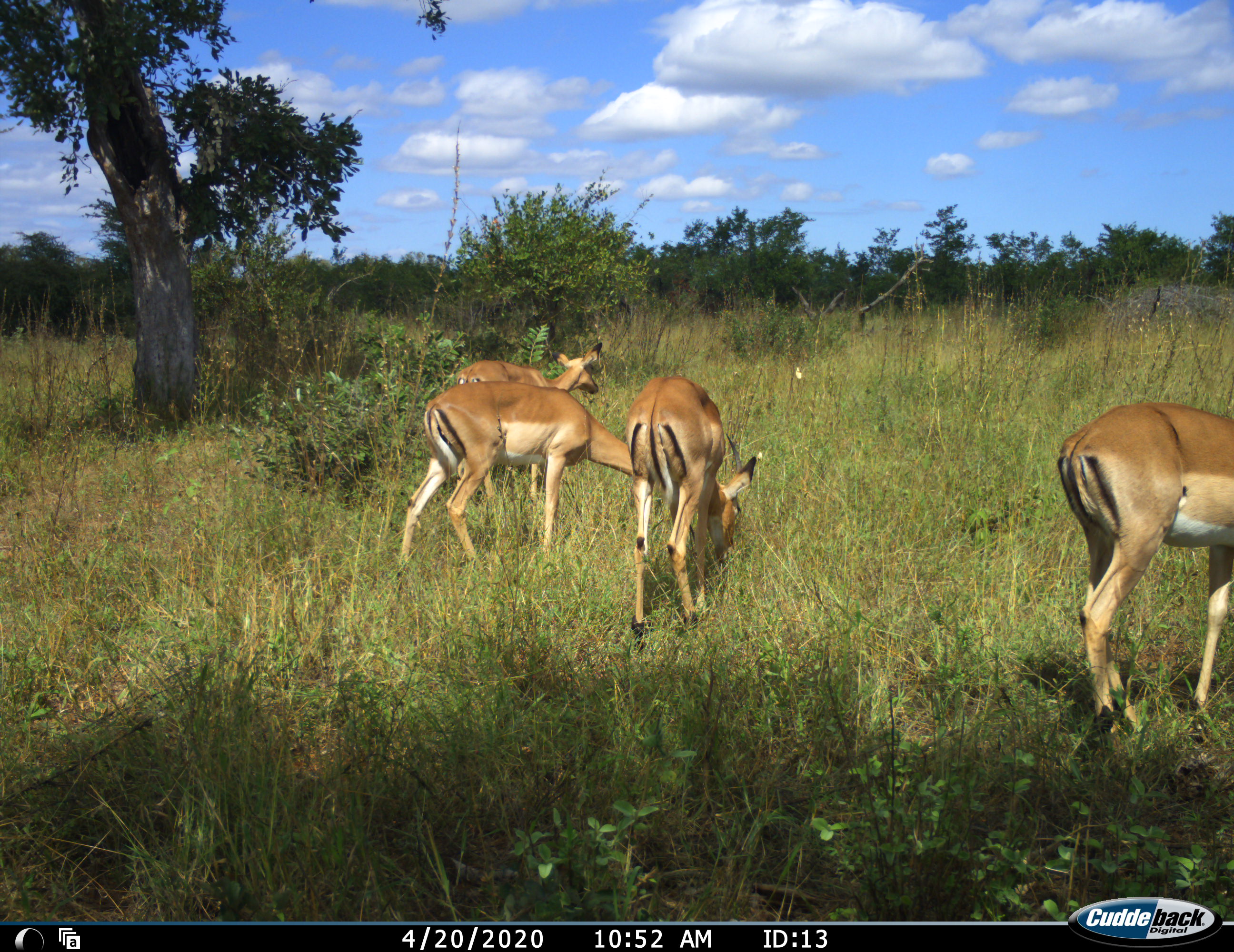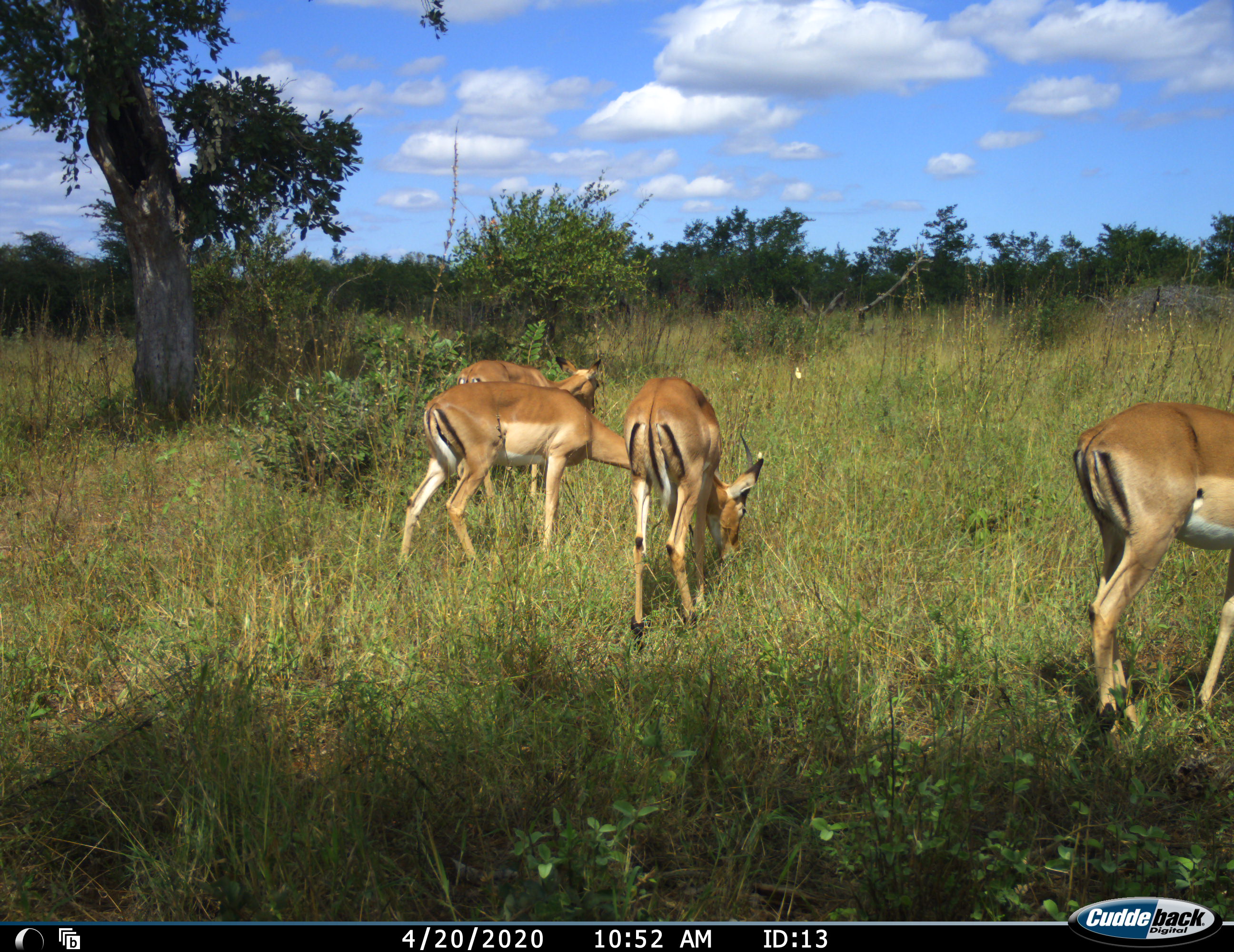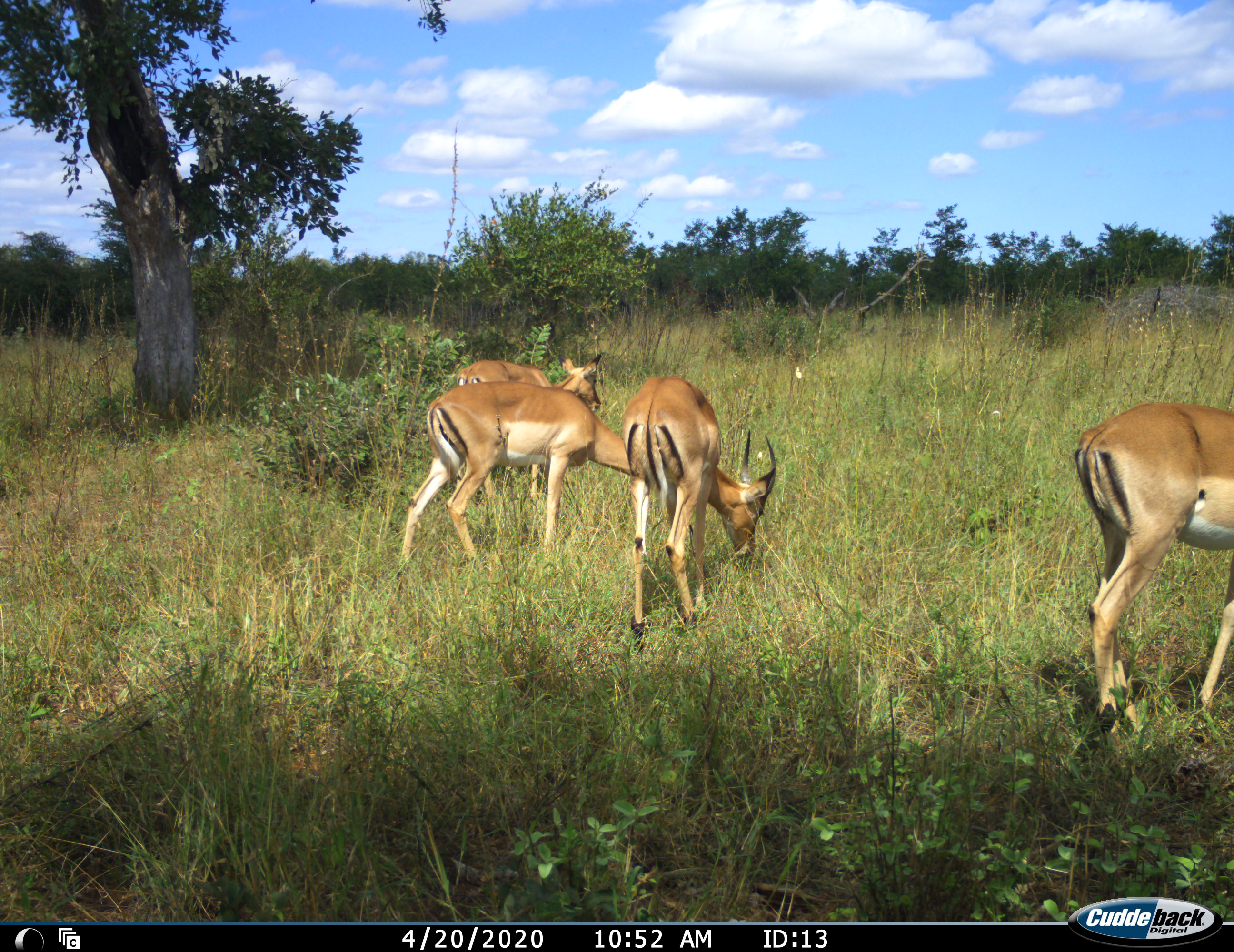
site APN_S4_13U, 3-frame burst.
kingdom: Animalia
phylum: Chordata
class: Mammalia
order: Artiodactyla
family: Bovidae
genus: Aepyceros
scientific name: Aepyceros melampus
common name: impala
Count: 4.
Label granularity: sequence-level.